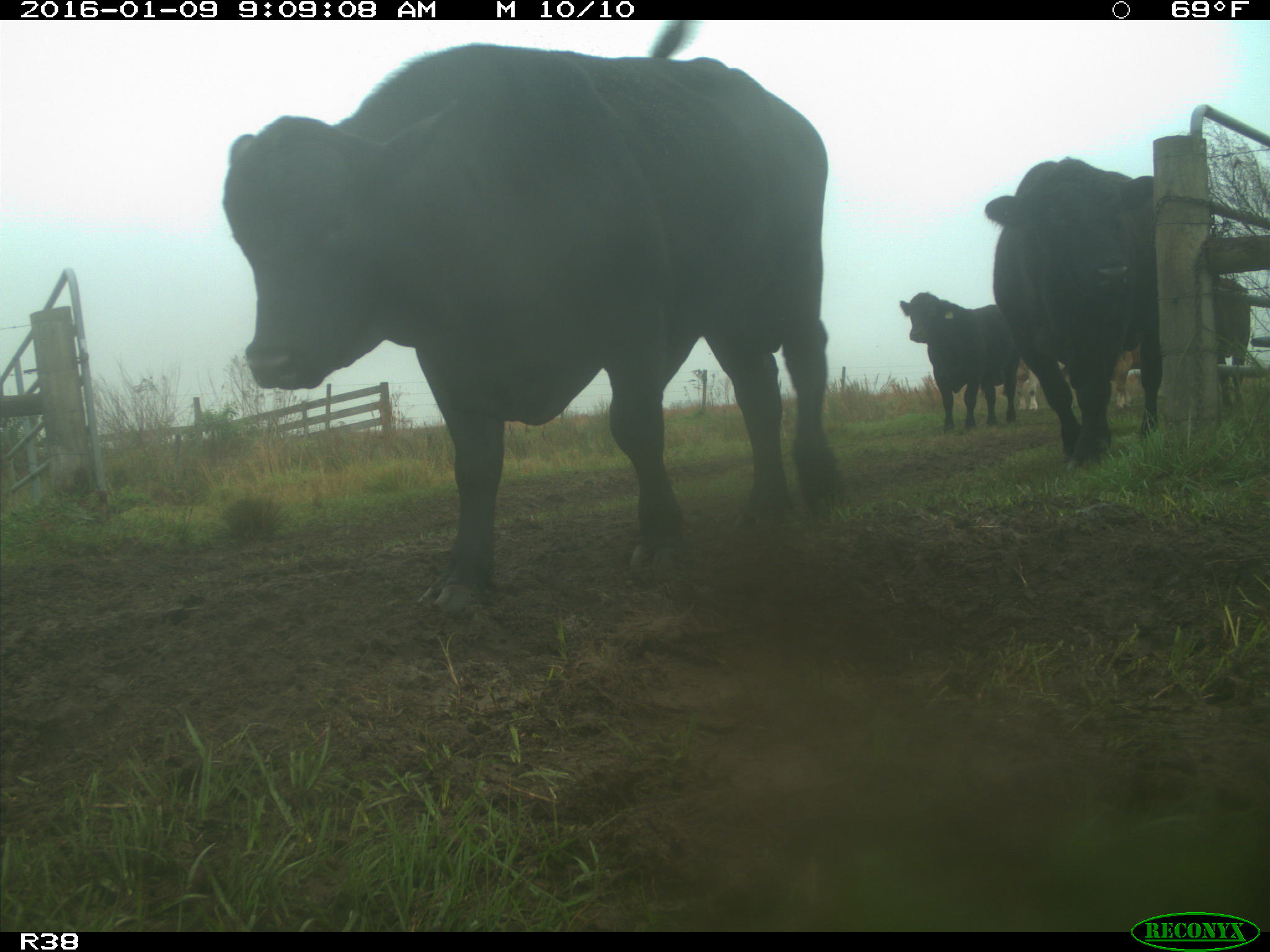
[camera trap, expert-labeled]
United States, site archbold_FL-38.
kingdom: Animalia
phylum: Chordata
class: Mammalia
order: Artiodactyla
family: Bovidae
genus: Bos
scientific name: Bos taurus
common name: domestic cow